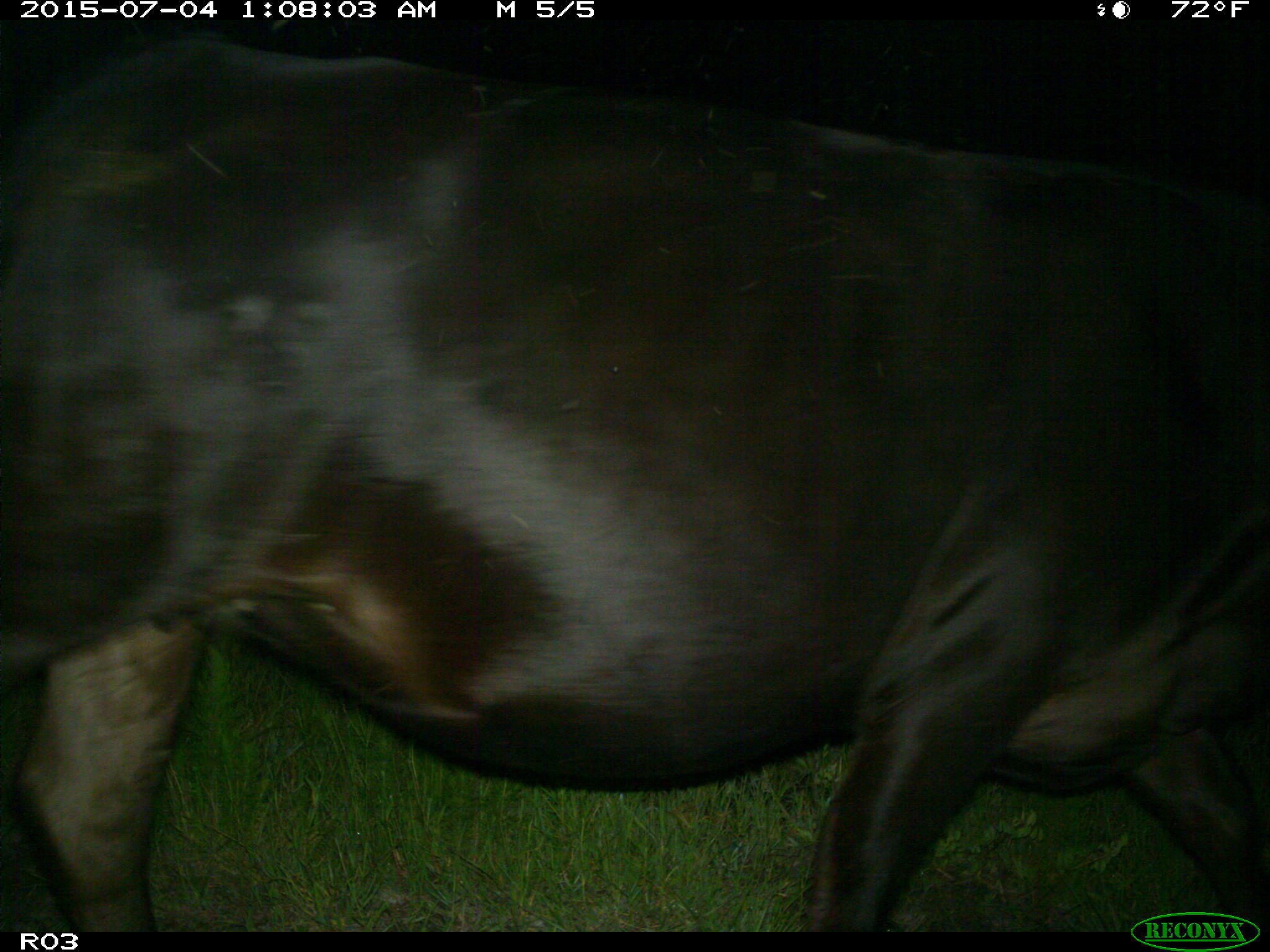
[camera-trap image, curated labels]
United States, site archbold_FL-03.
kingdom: Animalia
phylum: Chordata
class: Mammalia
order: Artiodactyla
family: Bovidae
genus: Bos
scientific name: Bos taurus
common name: domestic cow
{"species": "Bos taurus (domestic cow)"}